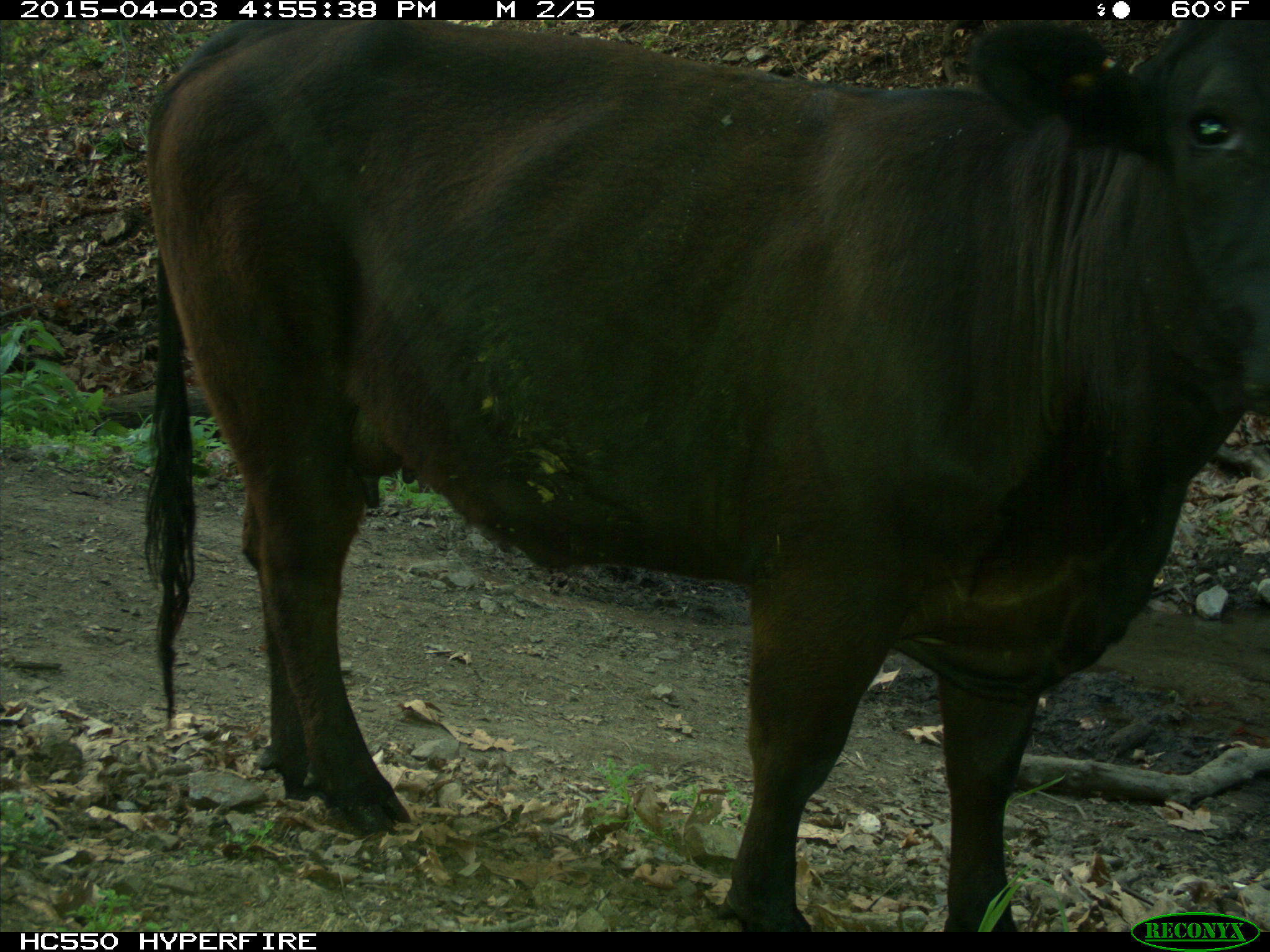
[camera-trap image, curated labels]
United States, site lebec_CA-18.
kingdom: Animalia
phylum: Chordata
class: Mammalia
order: Artiodactyla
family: Bovidae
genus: Bos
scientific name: Bos taurus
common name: domestic cow